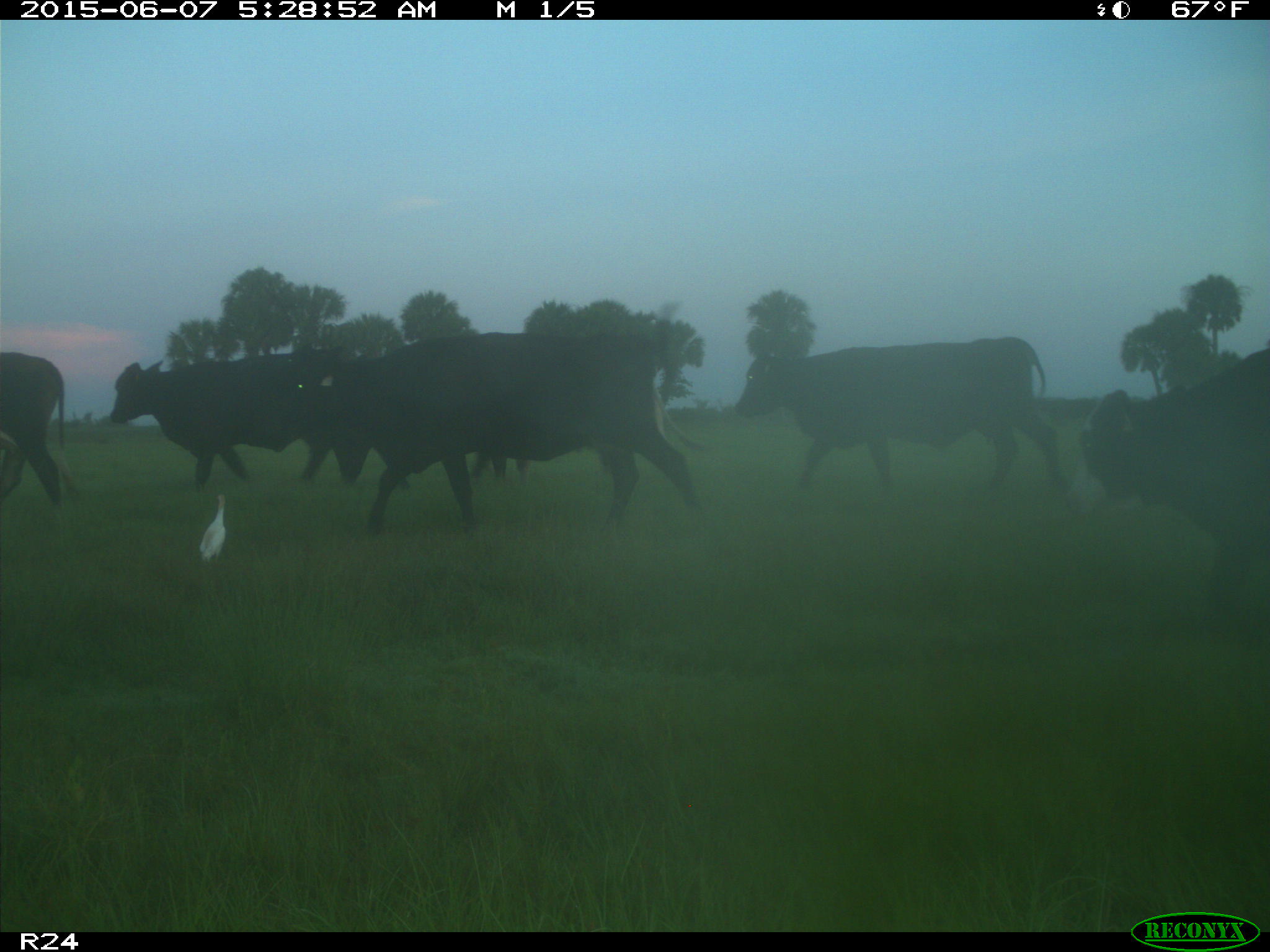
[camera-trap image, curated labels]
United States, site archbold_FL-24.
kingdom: Animalia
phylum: Chordata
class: Mammalia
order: Artiodactyla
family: Bovidae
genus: Bos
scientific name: Bos taurus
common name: domestic cow